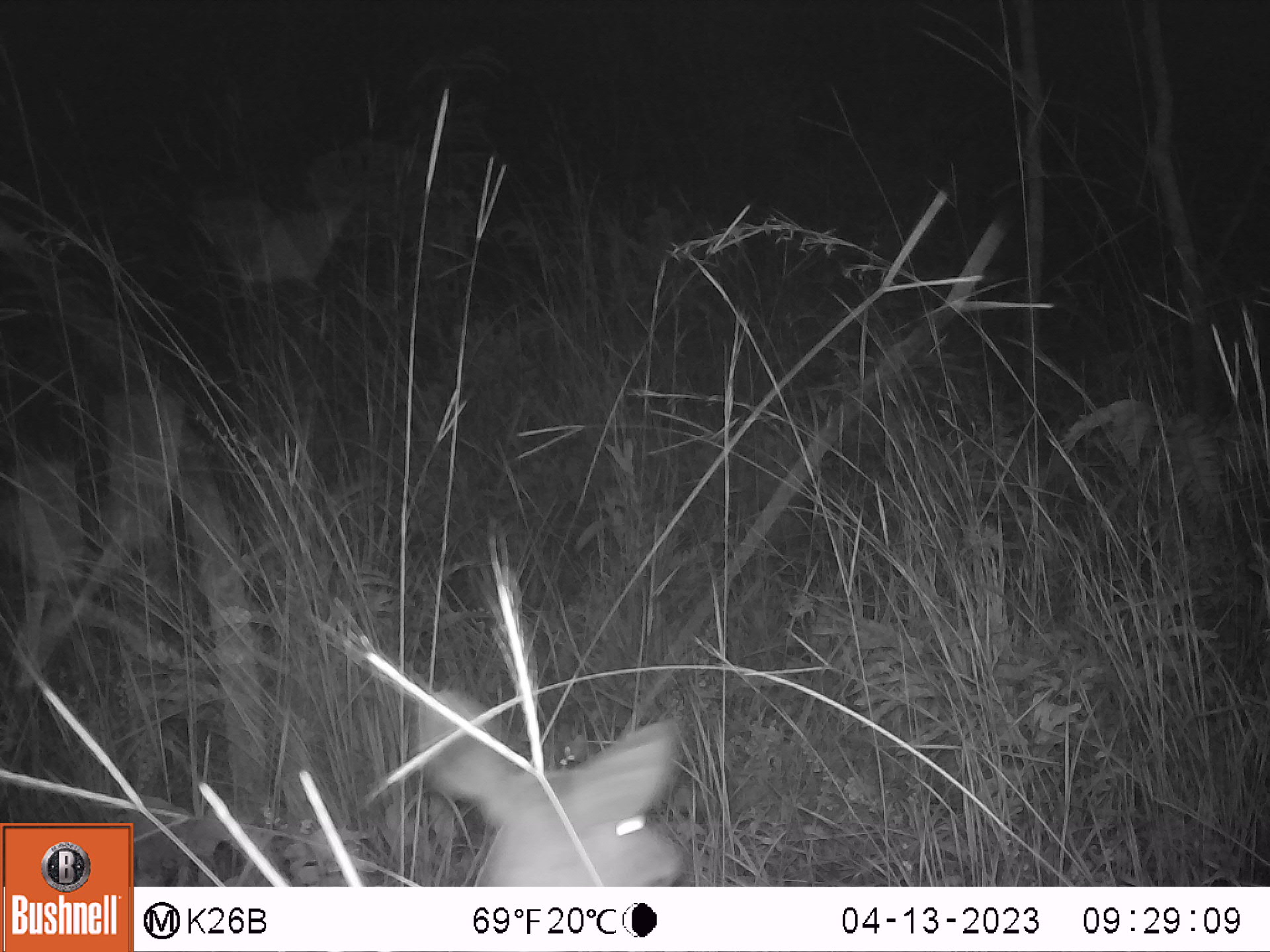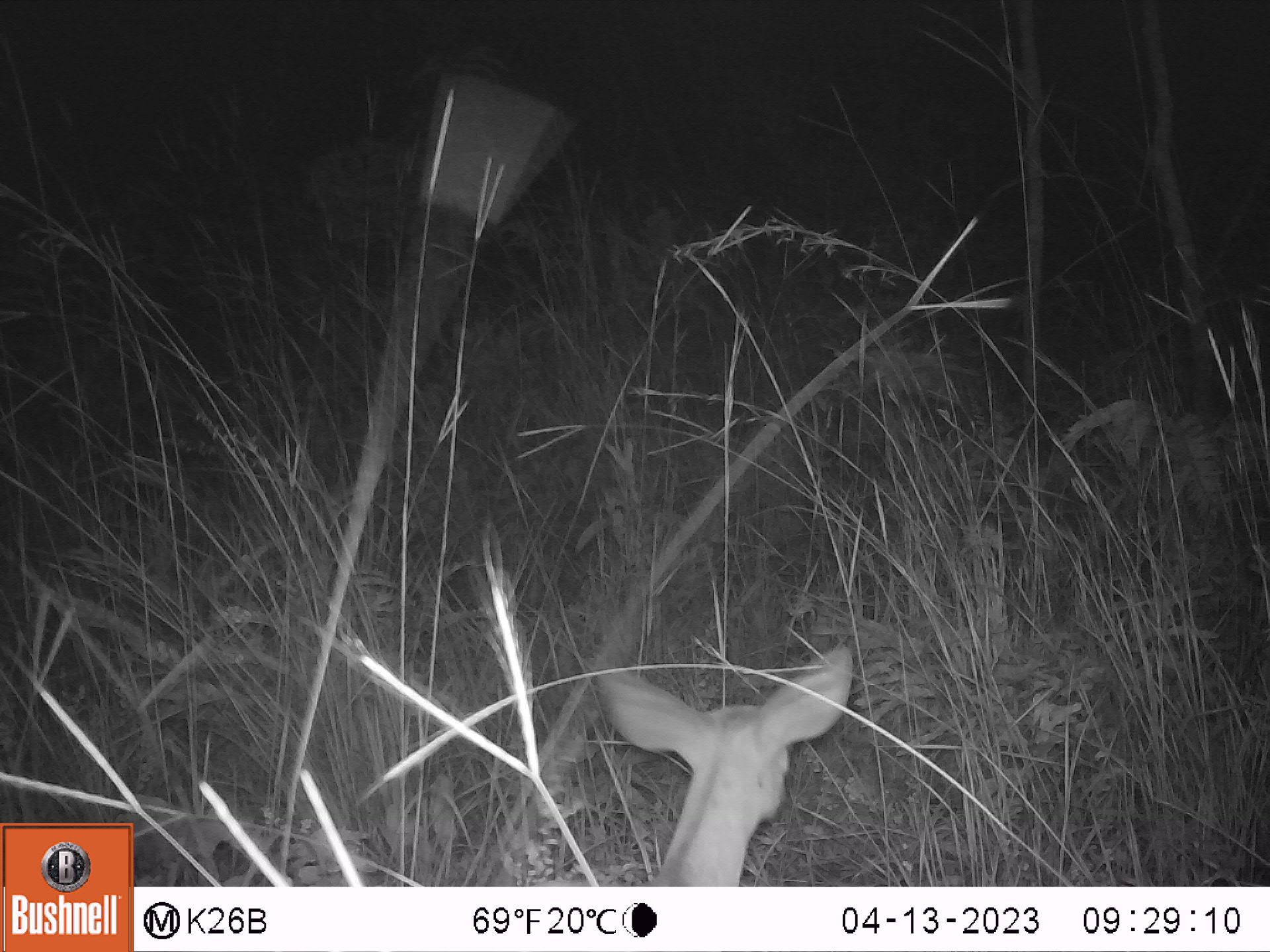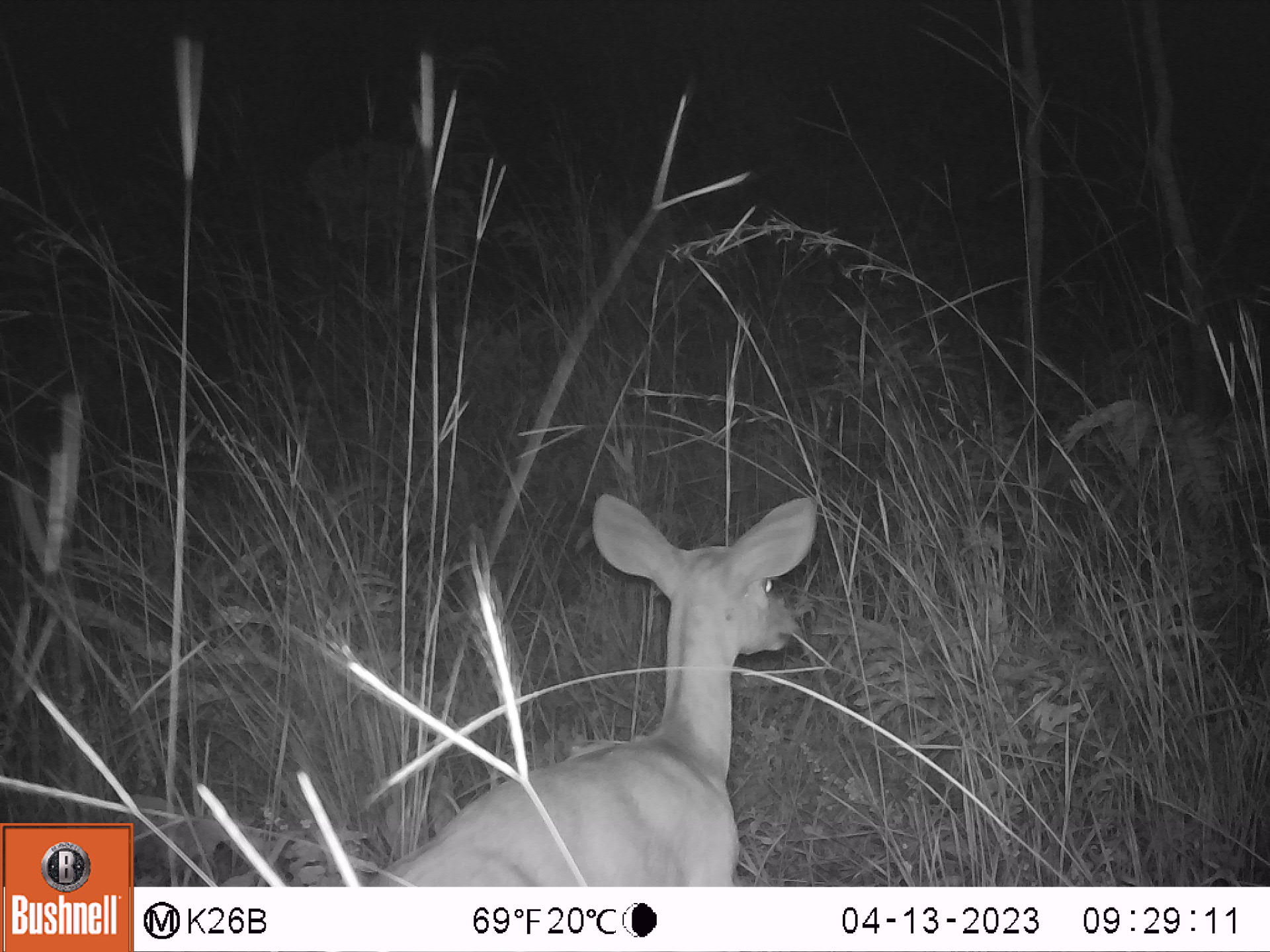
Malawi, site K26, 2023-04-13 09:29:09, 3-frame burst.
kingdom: Animalia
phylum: Chordata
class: Mammalia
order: Artiodactyla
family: Bovidae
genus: Tragelaphus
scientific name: Tragelaphus sylvaticus sylvaticus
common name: cape bushbuck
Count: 1.